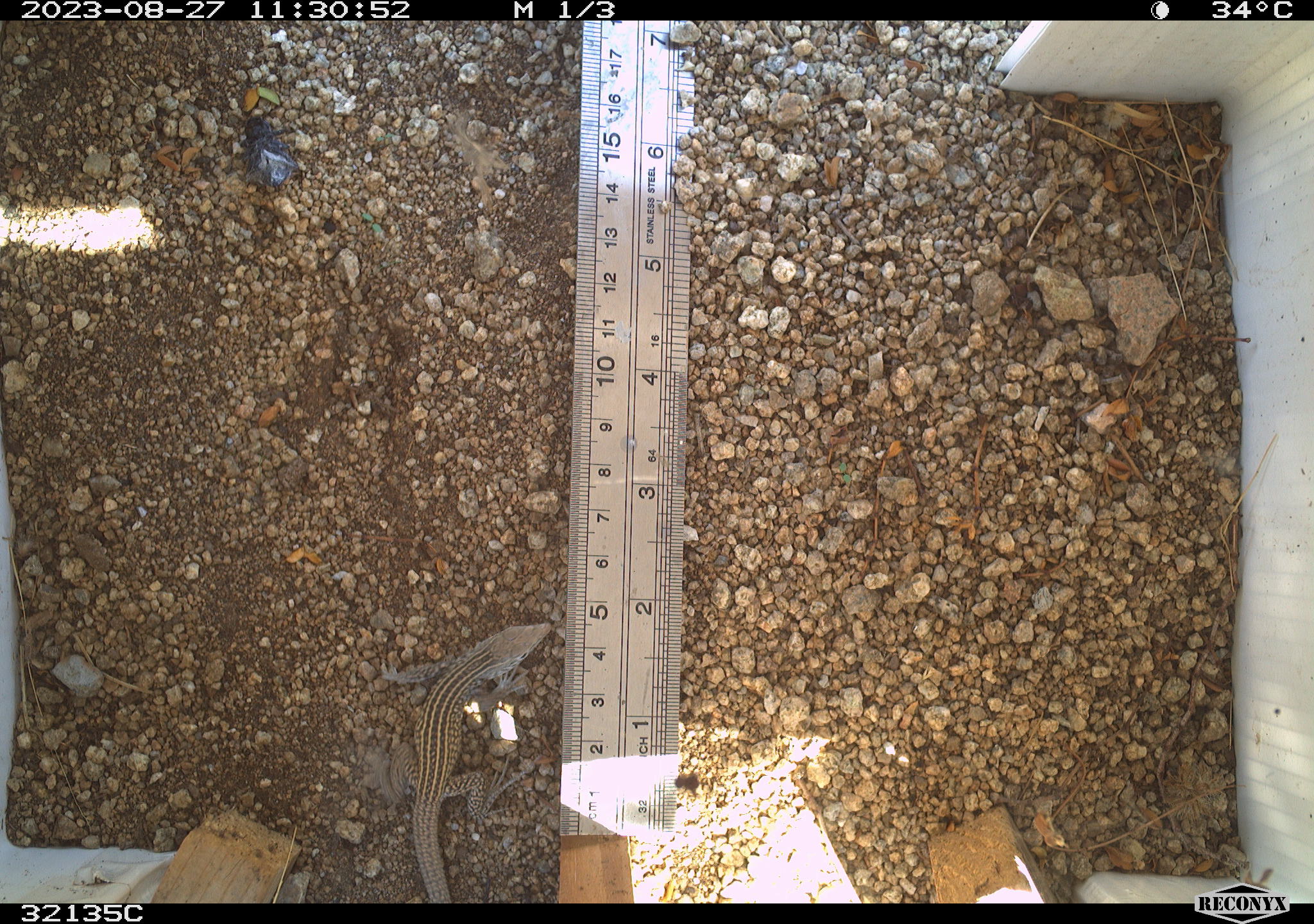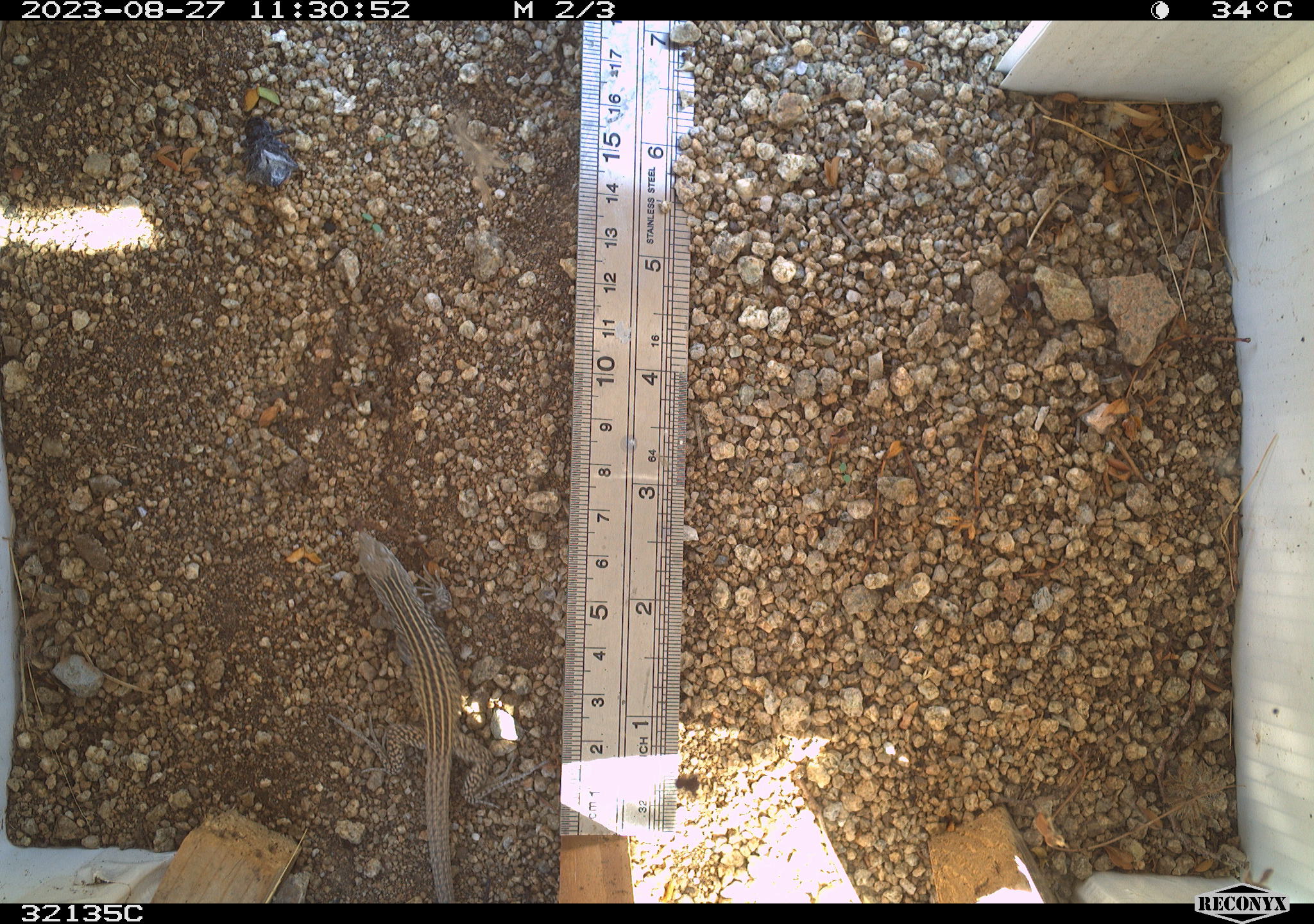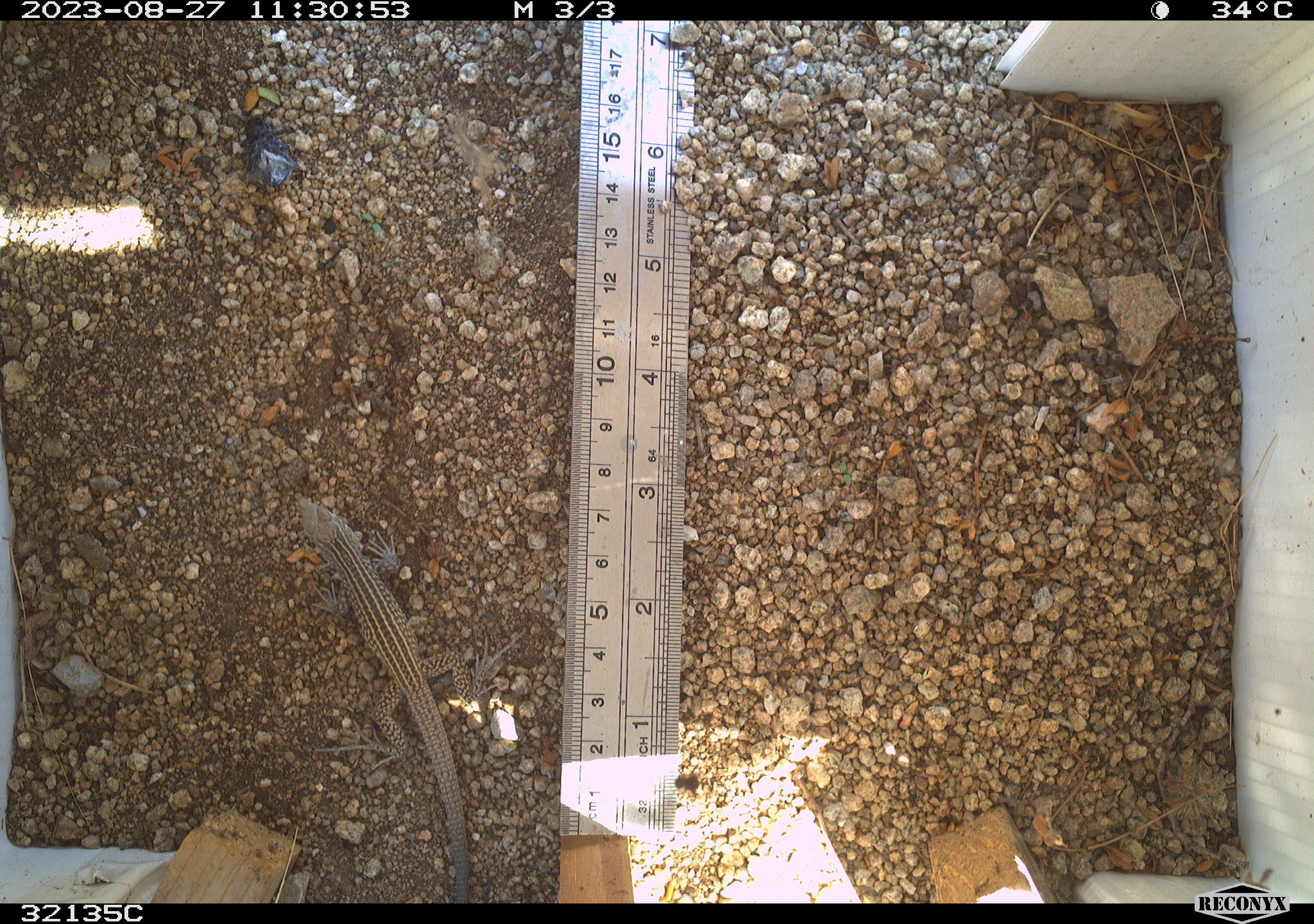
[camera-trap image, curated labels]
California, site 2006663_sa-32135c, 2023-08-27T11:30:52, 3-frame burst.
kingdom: Animalia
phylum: Chordata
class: Reptilia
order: Squamata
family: Teiidae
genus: Aspidoscelis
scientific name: Aspidoscelis tigris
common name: western whiptail